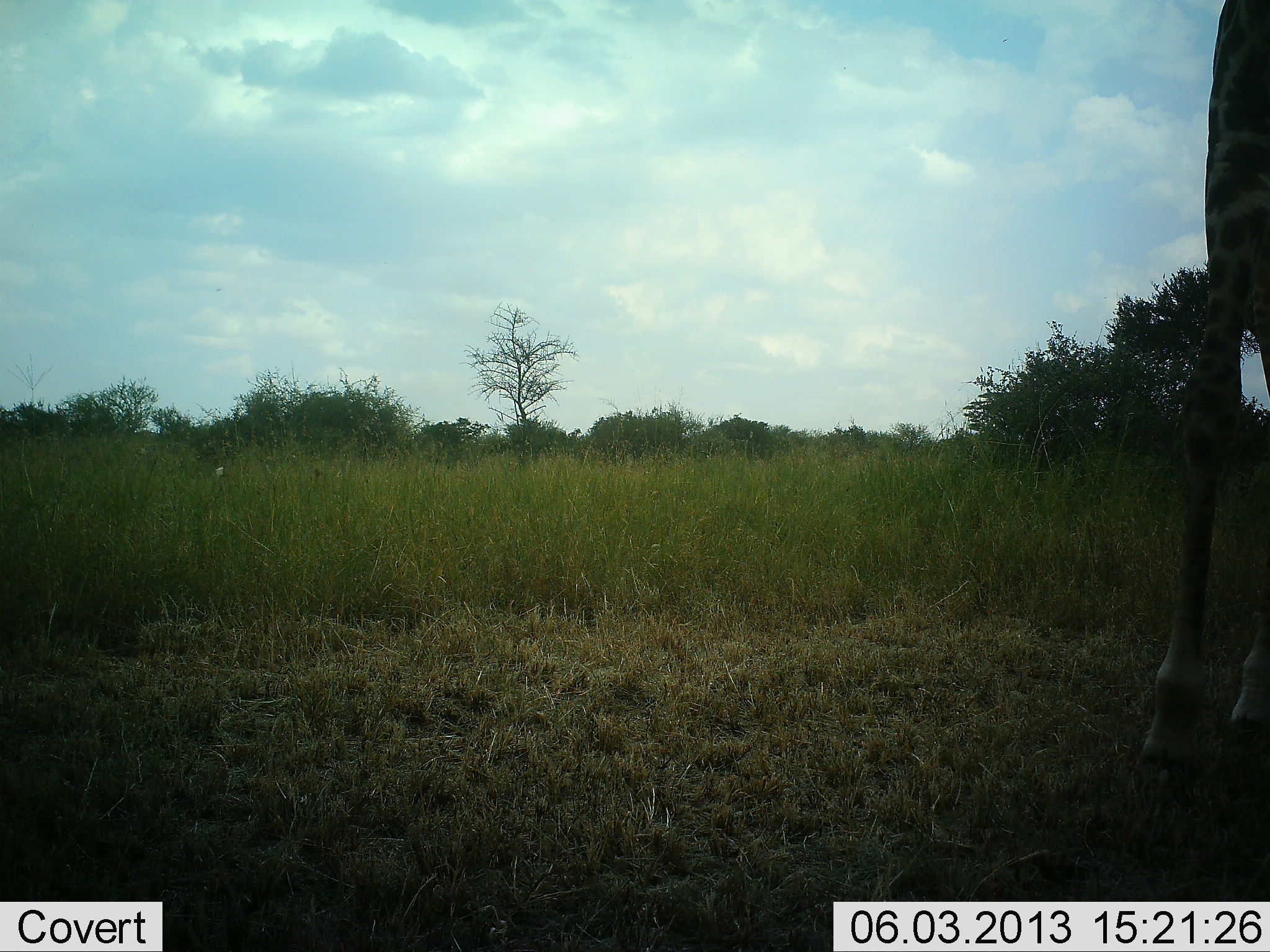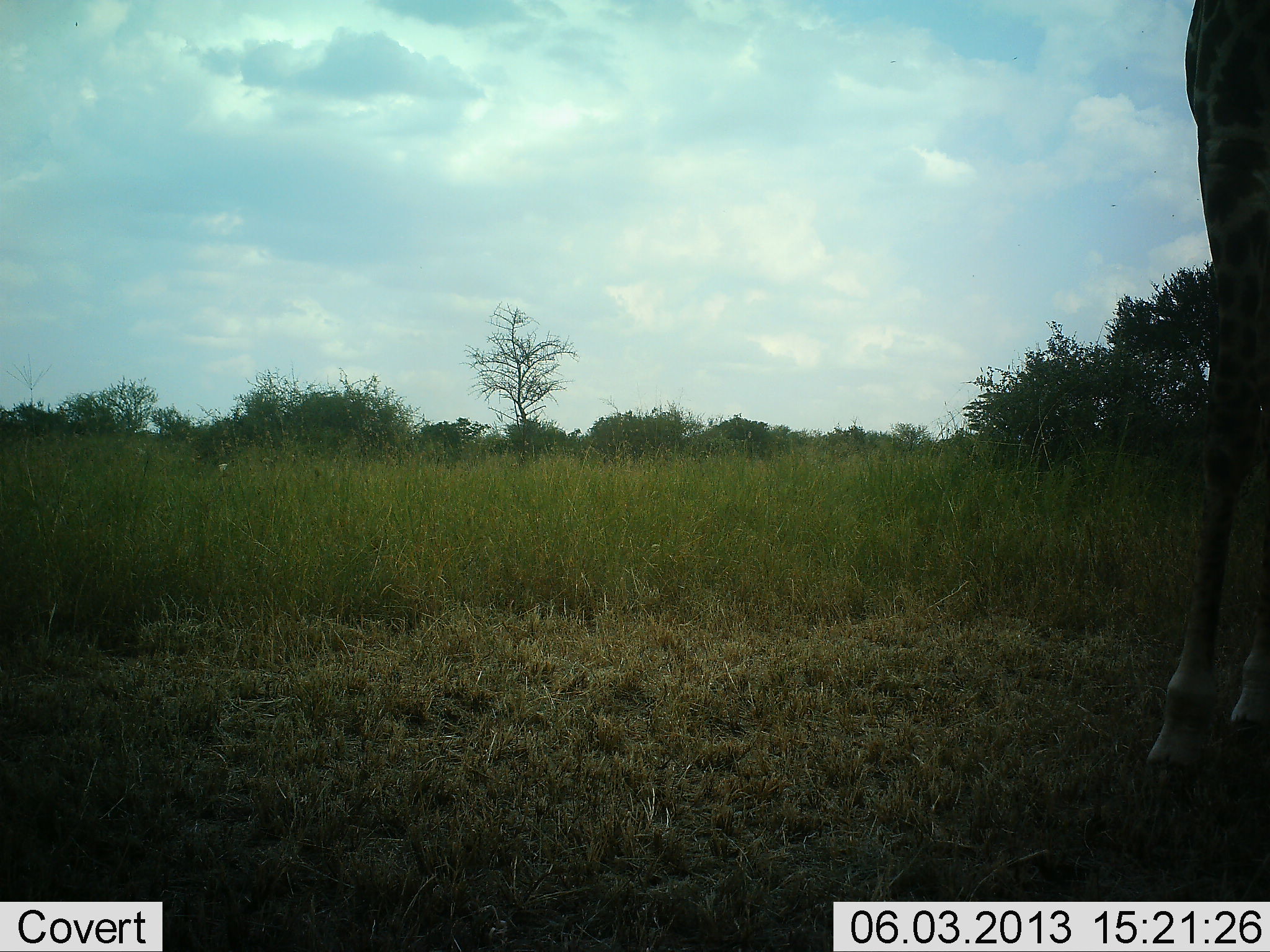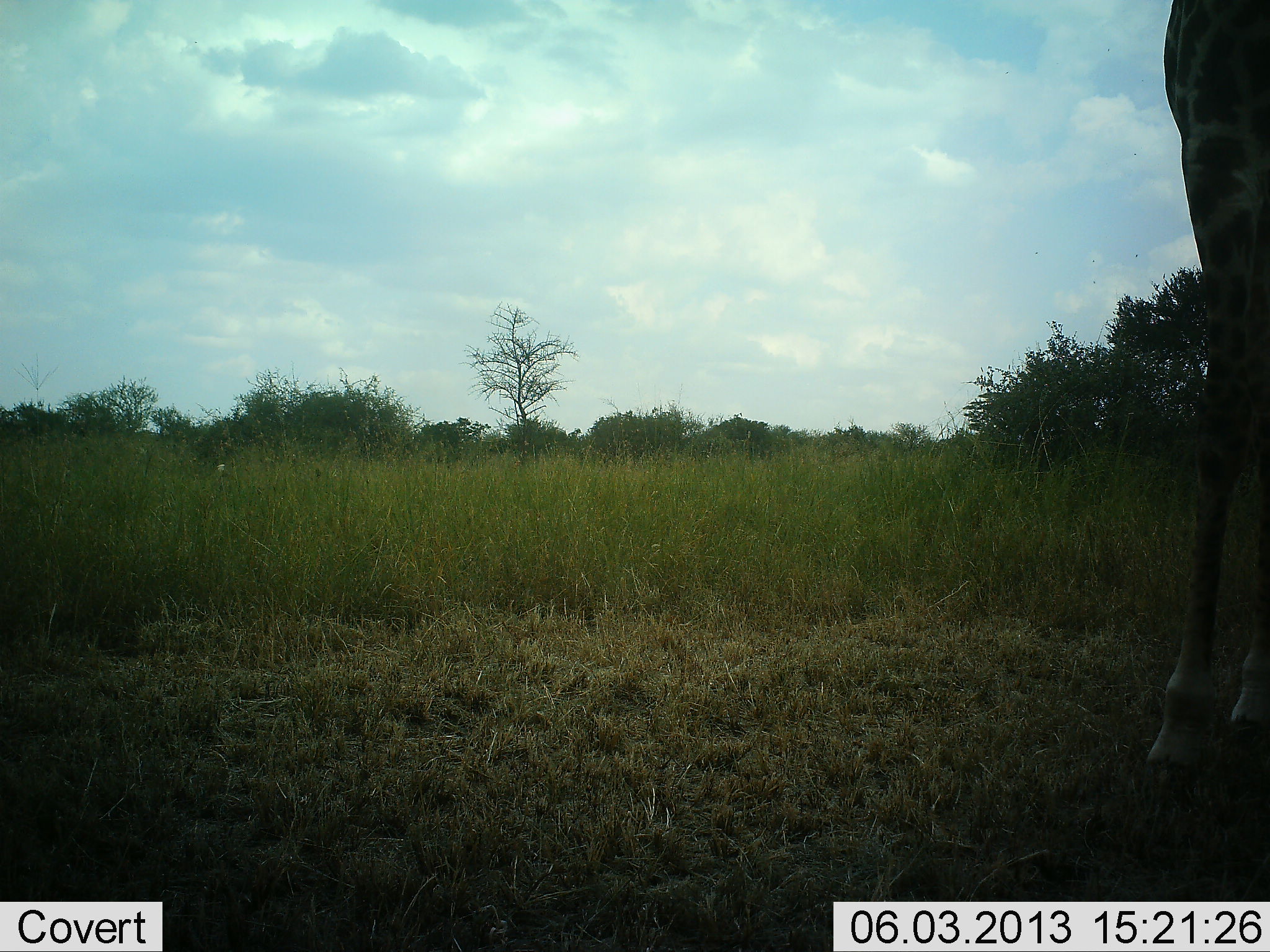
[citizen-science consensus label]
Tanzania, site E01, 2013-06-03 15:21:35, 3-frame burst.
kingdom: Animalia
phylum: Chordata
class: Mammalia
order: Artiodactyla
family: Giraffidae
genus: Giraffa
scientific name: Giraffa camelopardalis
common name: giraffe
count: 1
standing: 80%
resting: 0%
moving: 10%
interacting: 0%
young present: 0%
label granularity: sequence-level